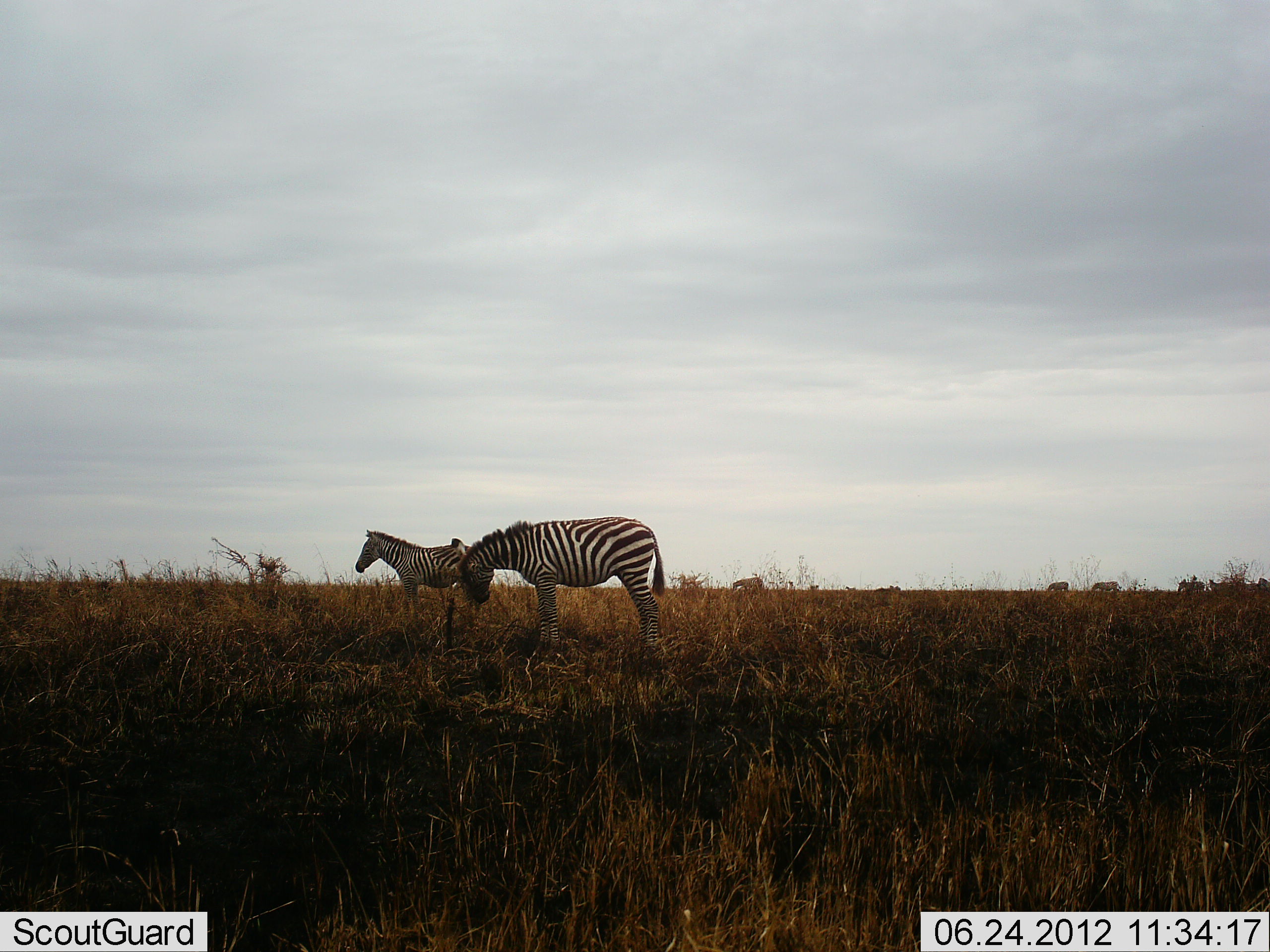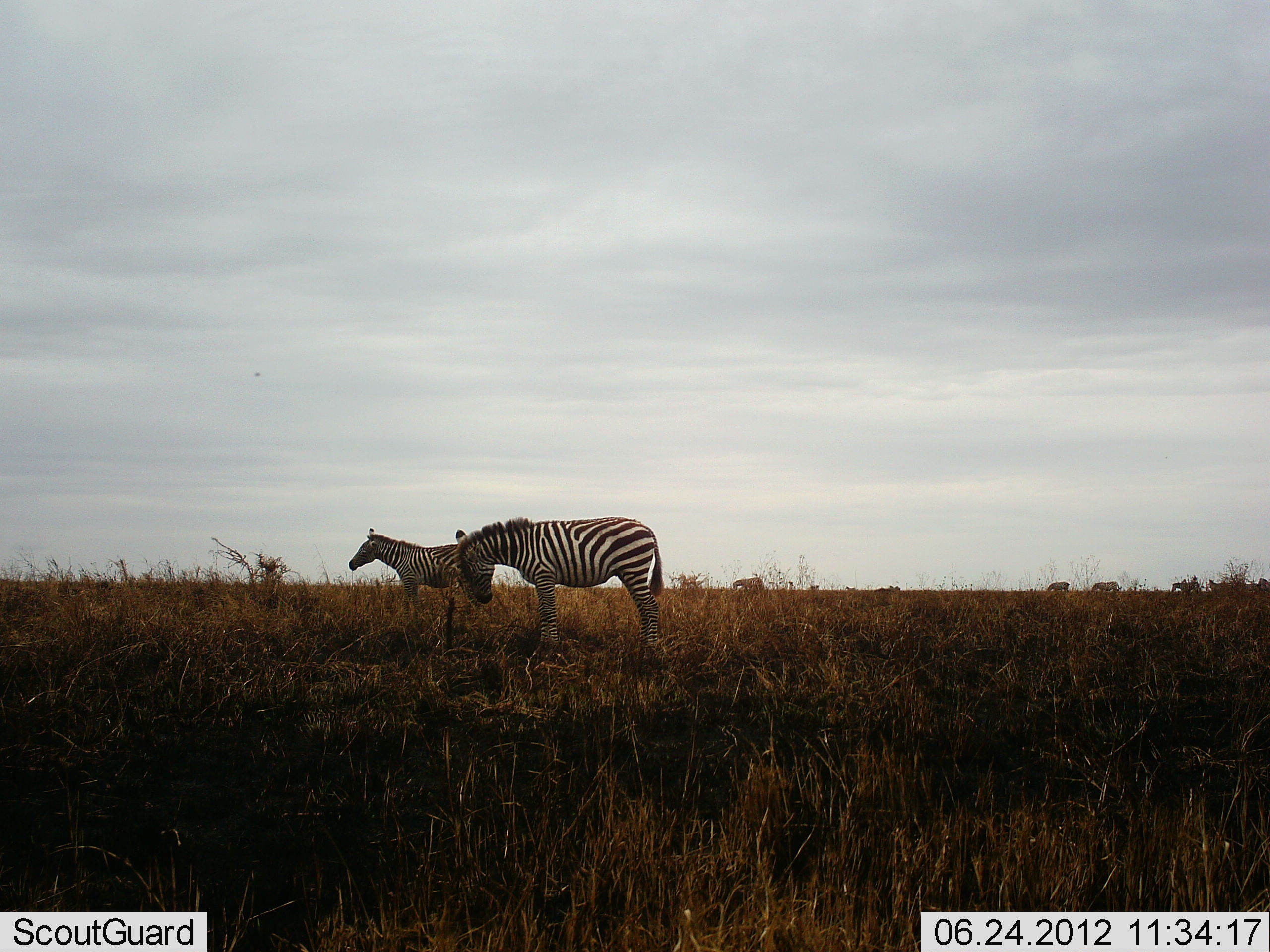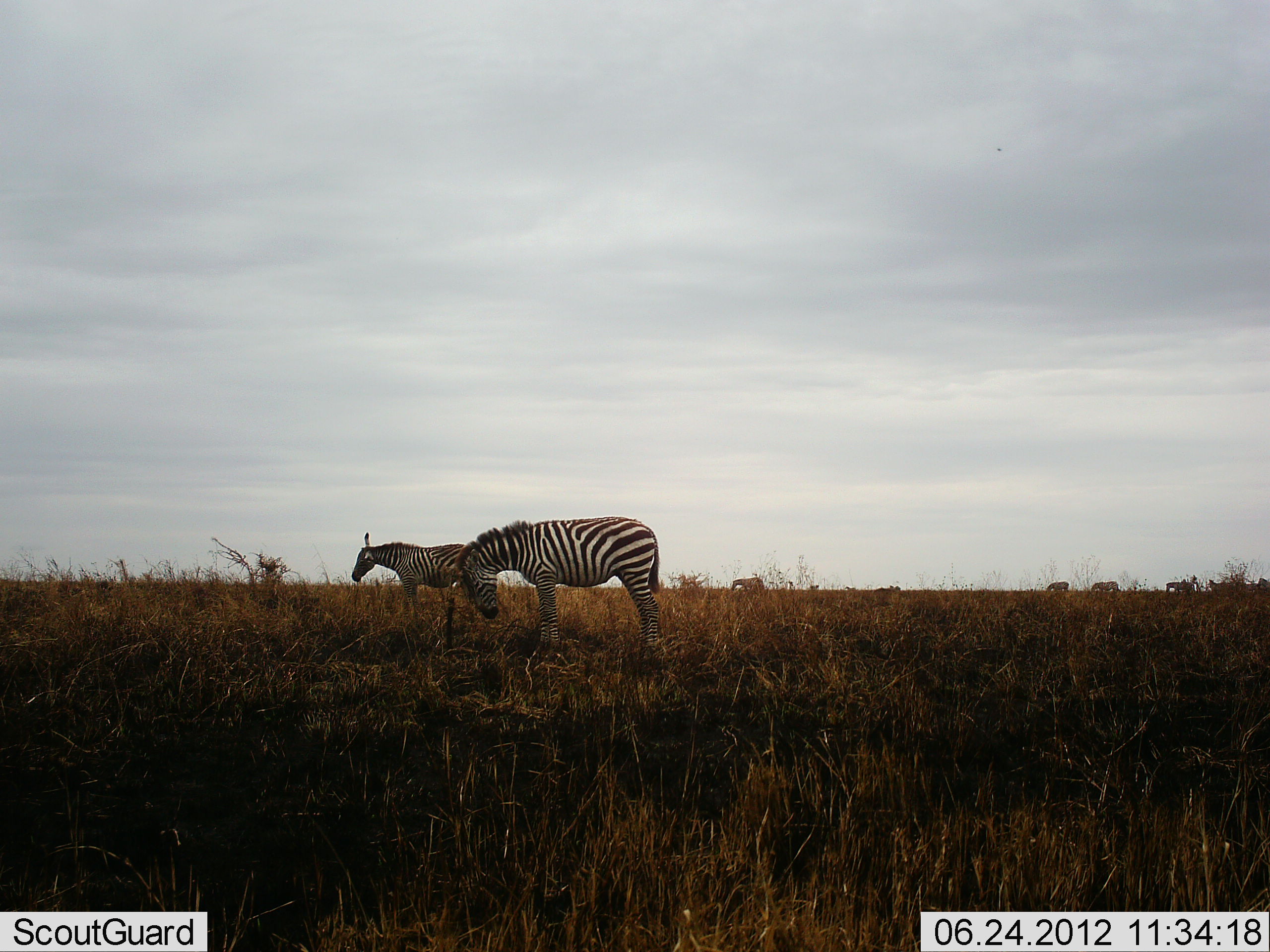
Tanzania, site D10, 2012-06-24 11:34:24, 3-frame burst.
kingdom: Animalia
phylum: Chordata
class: Mammalia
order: Perissodactyla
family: Equidae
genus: Equus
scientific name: Equus quagga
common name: plains zebra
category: zebra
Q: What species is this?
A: Zebra (plains zebra) (Equus quagga).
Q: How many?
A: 7.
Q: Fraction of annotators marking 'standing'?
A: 90%.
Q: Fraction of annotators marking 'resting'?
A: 0%.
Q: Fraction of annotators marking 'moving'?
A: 50%.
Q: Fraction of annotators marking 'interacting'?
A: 0%.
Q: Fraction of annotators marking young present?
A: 0%.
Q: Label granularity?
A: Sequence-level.